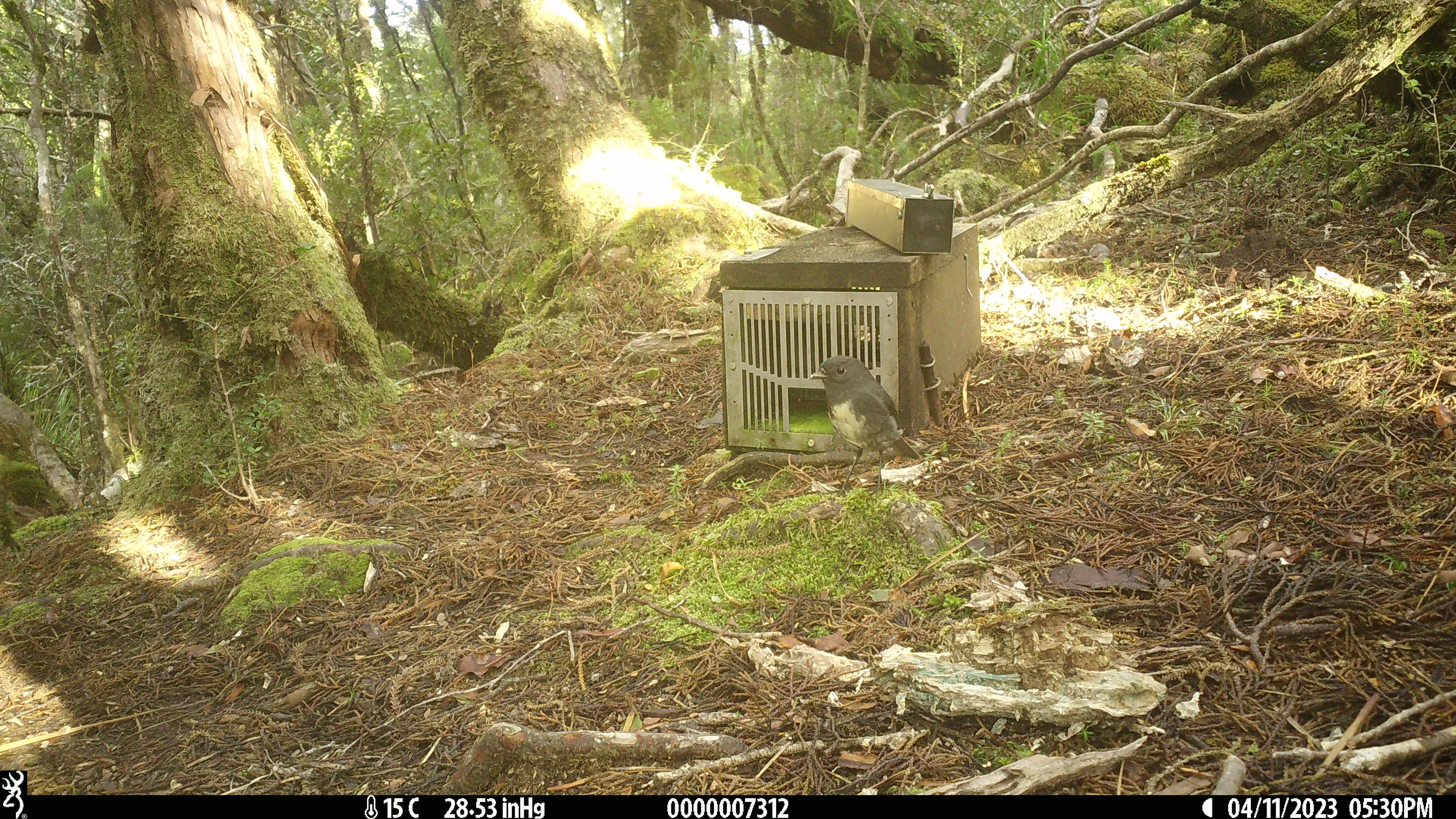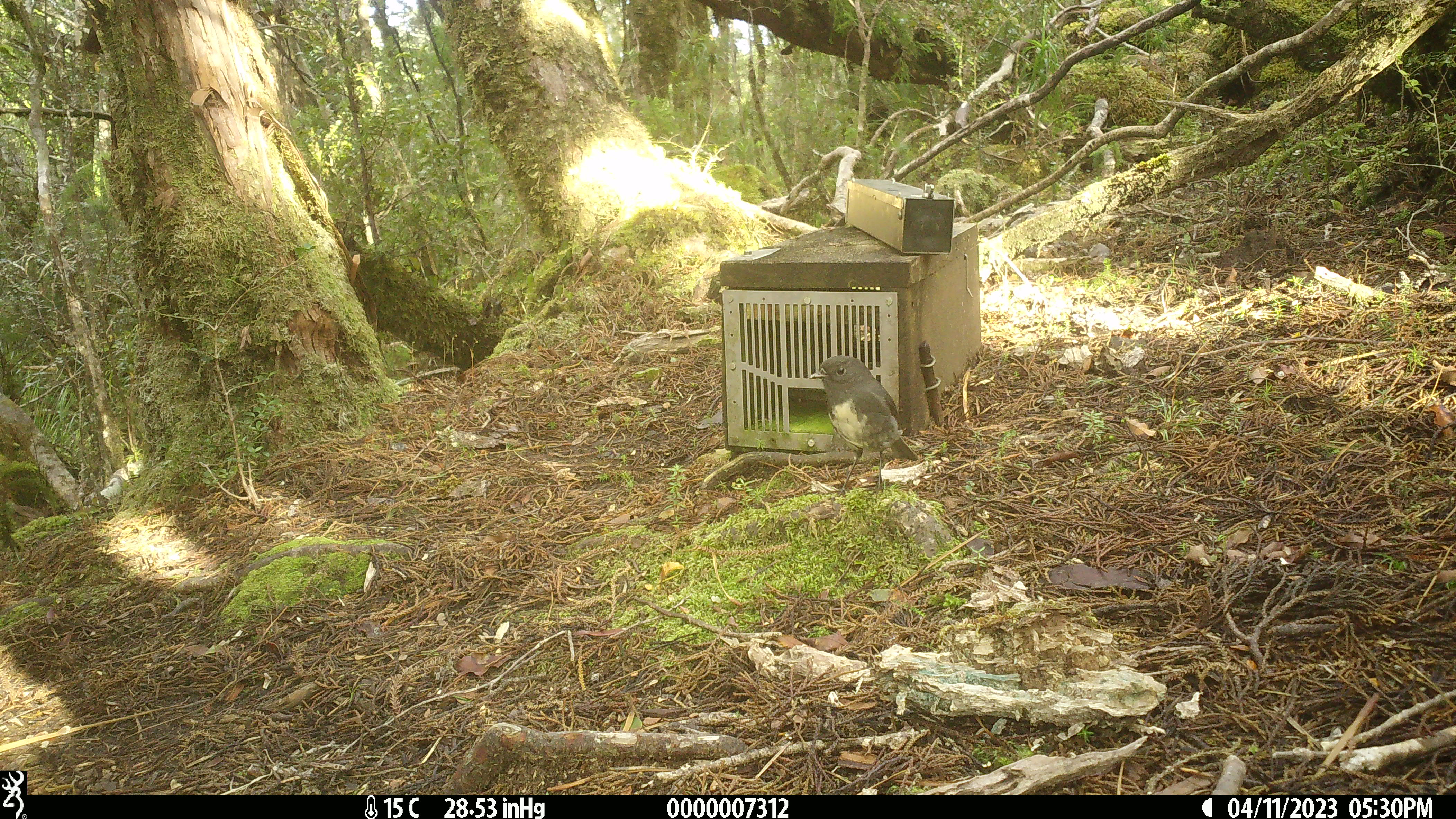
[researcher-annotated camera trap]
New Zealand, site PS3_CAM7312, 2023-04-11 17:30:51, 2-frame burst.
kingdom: Animalia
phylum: Chordata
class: Aves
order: Passeriformes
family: Petroicidae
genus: Petroica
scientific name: Petroica australis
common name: new zealand robin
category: robin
Robin (new zealand robin) (Petroica australis).